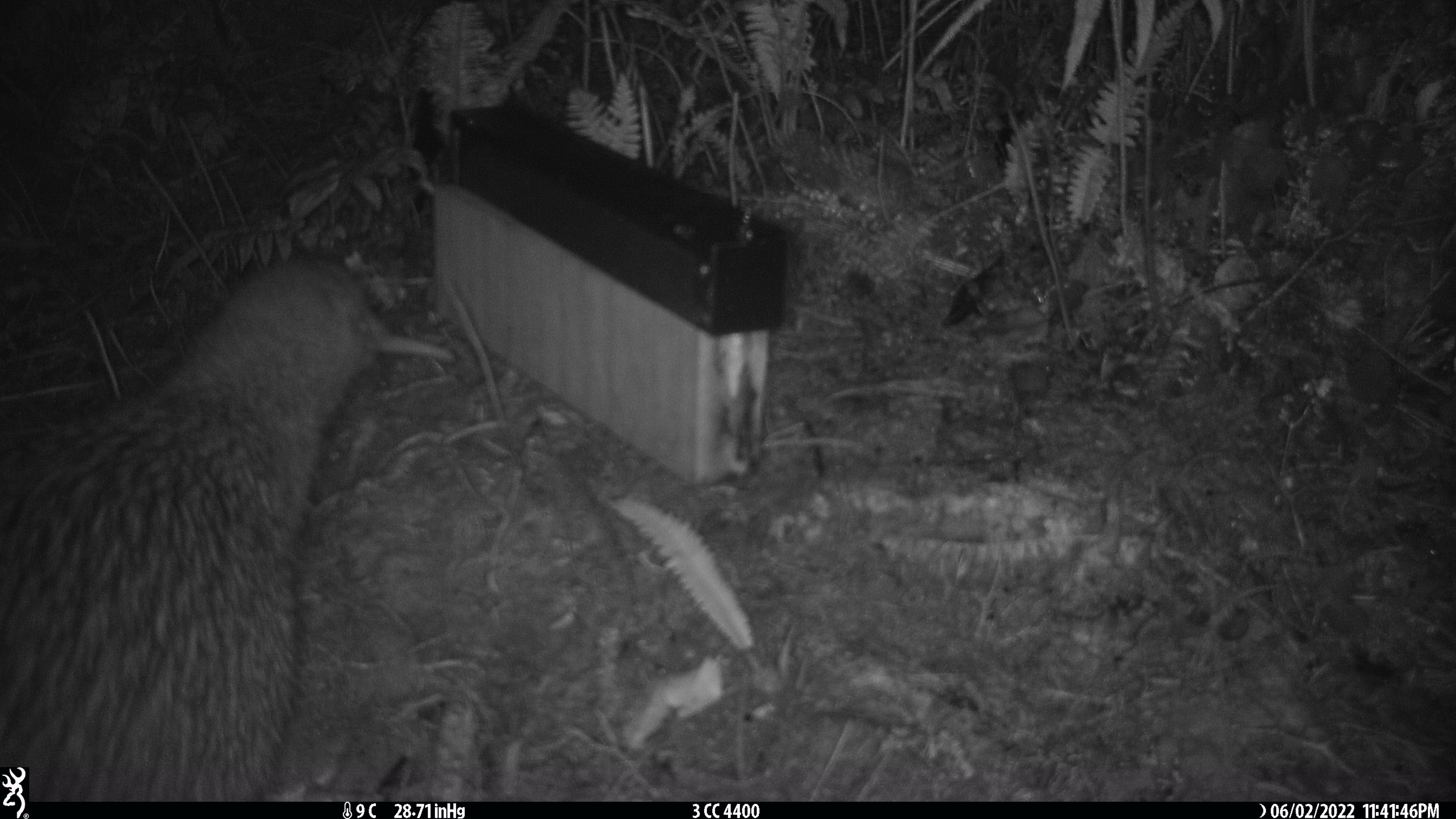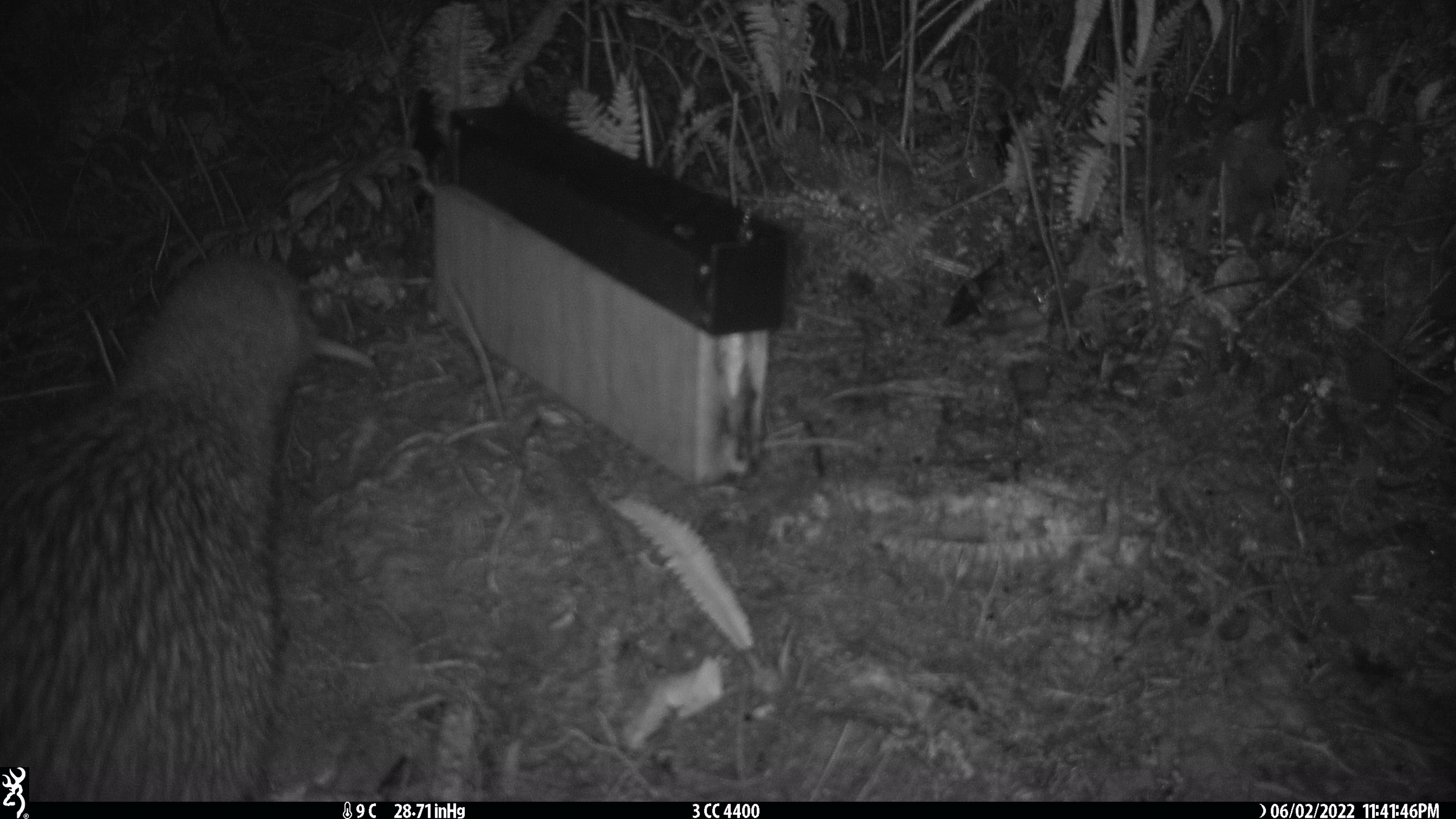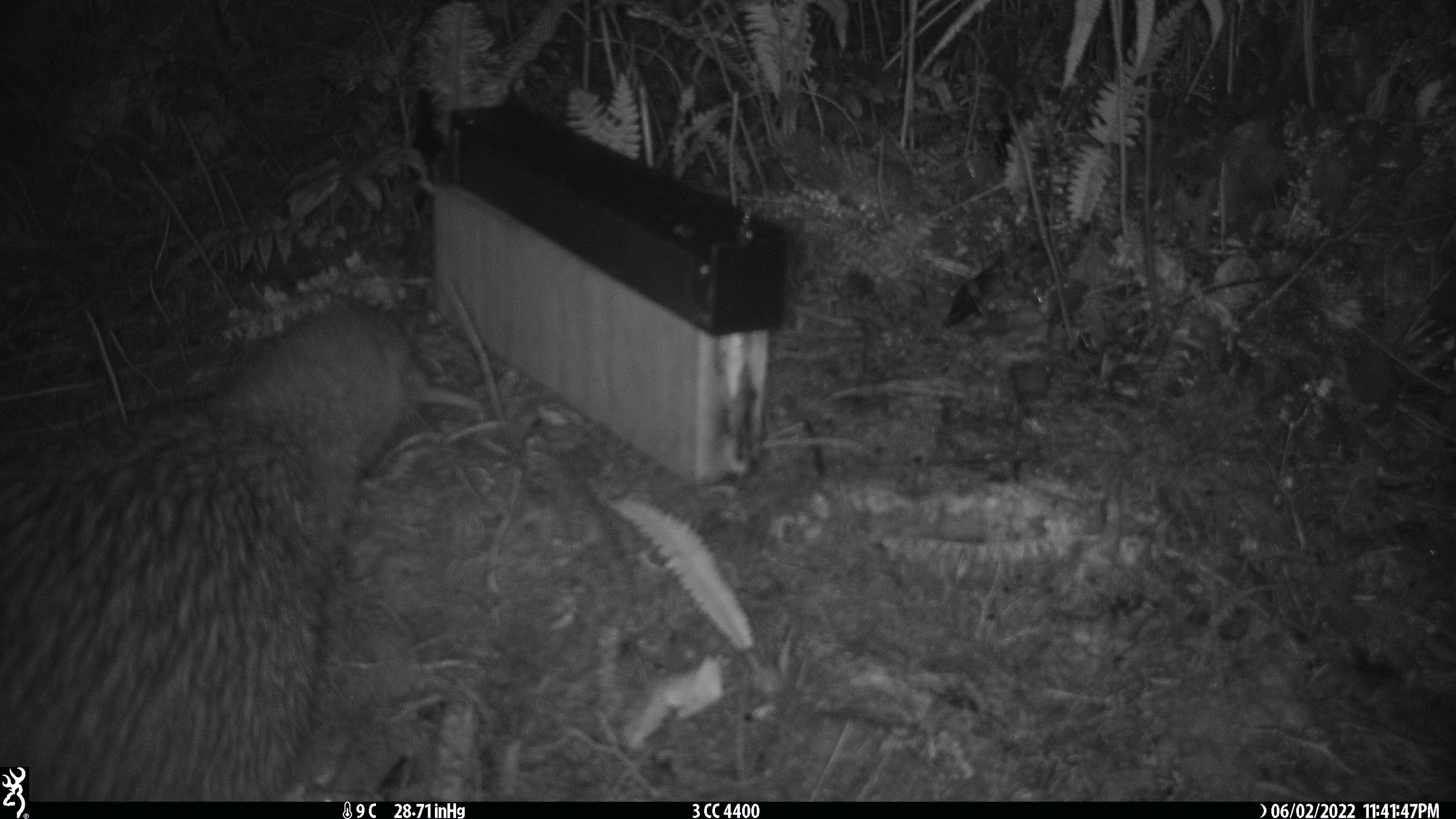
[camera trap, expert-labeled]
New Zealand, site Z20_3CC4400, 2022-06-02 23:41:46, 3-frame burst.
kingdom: Animalia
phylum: Chordata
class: Aves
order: Apterygiformes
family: Apterygidae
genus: Apteryx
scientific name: Apteryx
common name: kiwi